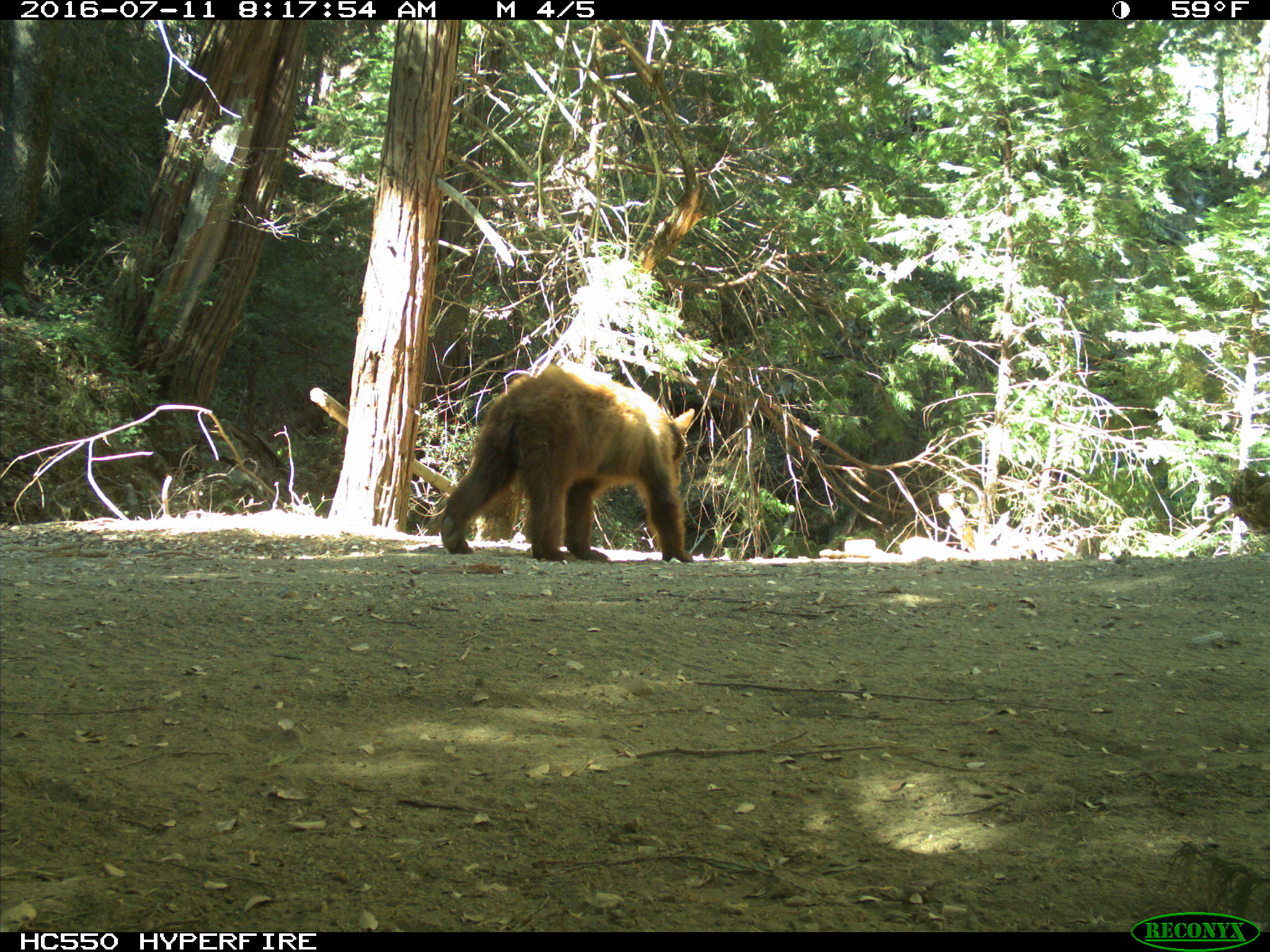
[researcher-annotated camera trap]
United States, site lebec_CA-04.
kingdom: Animalia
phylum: Chordata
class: Mammalia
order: Carnivora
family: Ursidae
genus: Ursus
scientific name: Ursus americanus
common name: american black bear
Ursus americanus (american black bear).